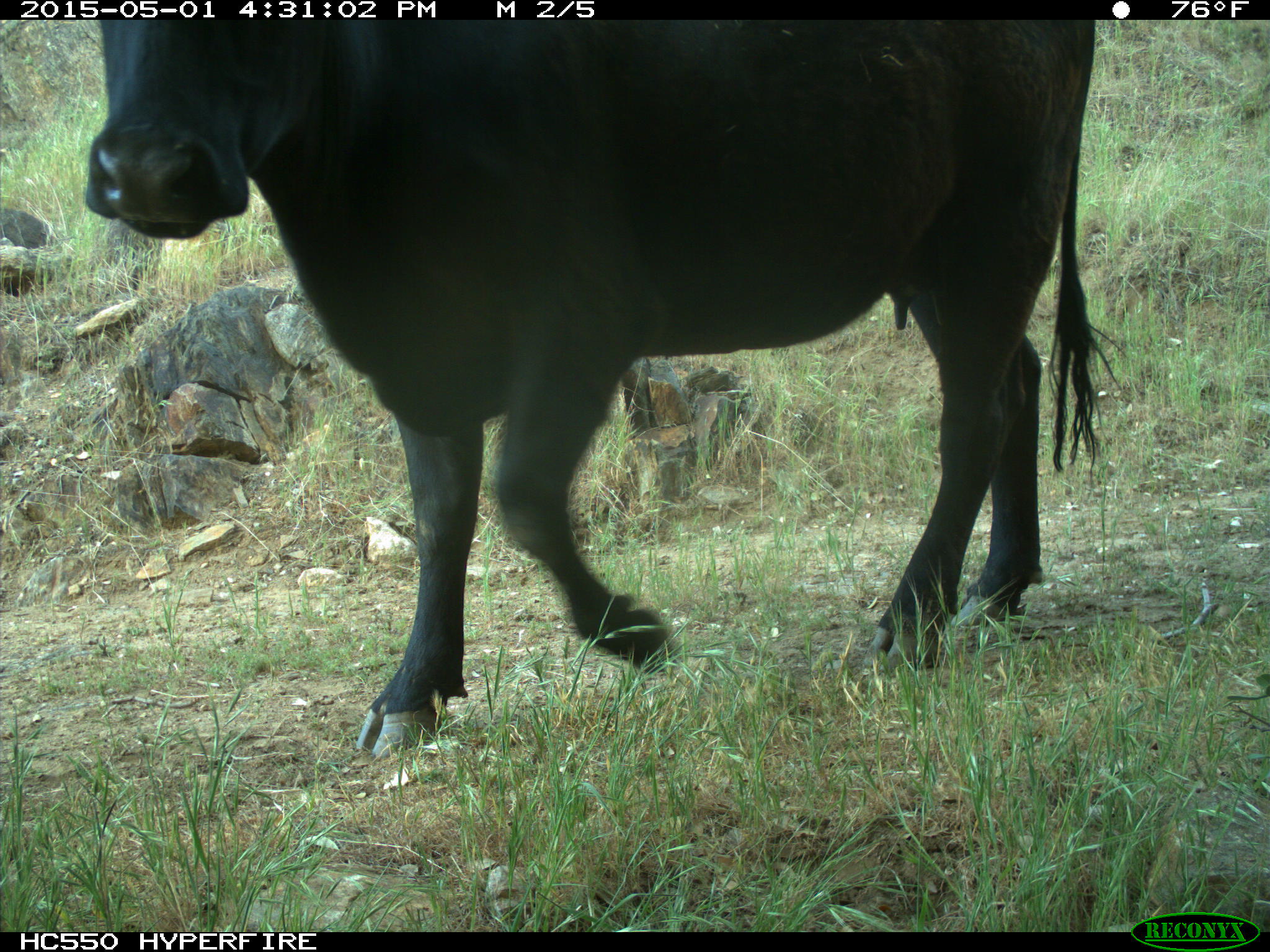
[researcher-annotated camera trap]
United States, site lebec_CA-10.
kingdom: Animalia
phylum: Chordata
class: Mammalia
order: Artiodactyla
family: Bovidae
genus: Bos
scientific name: Bos taurus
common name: domestic cow